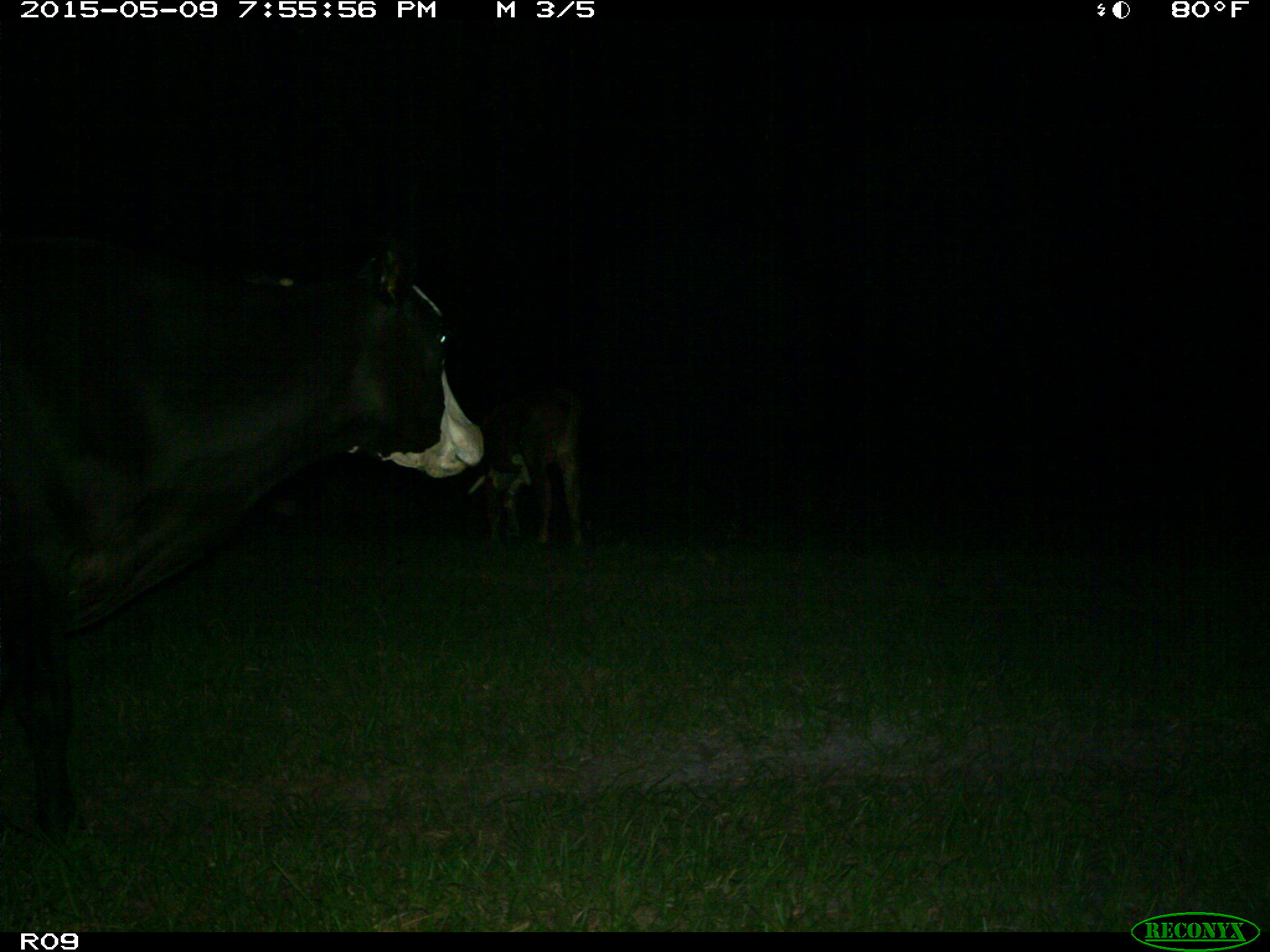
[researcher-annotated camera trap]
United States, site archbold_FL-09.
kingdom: Animalia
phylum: Chordata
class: Mammalia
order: Artiodactyla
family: Bovidae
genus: Bos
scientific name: Bos taurus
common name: domestic cow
Bos taurus (domestic cow).